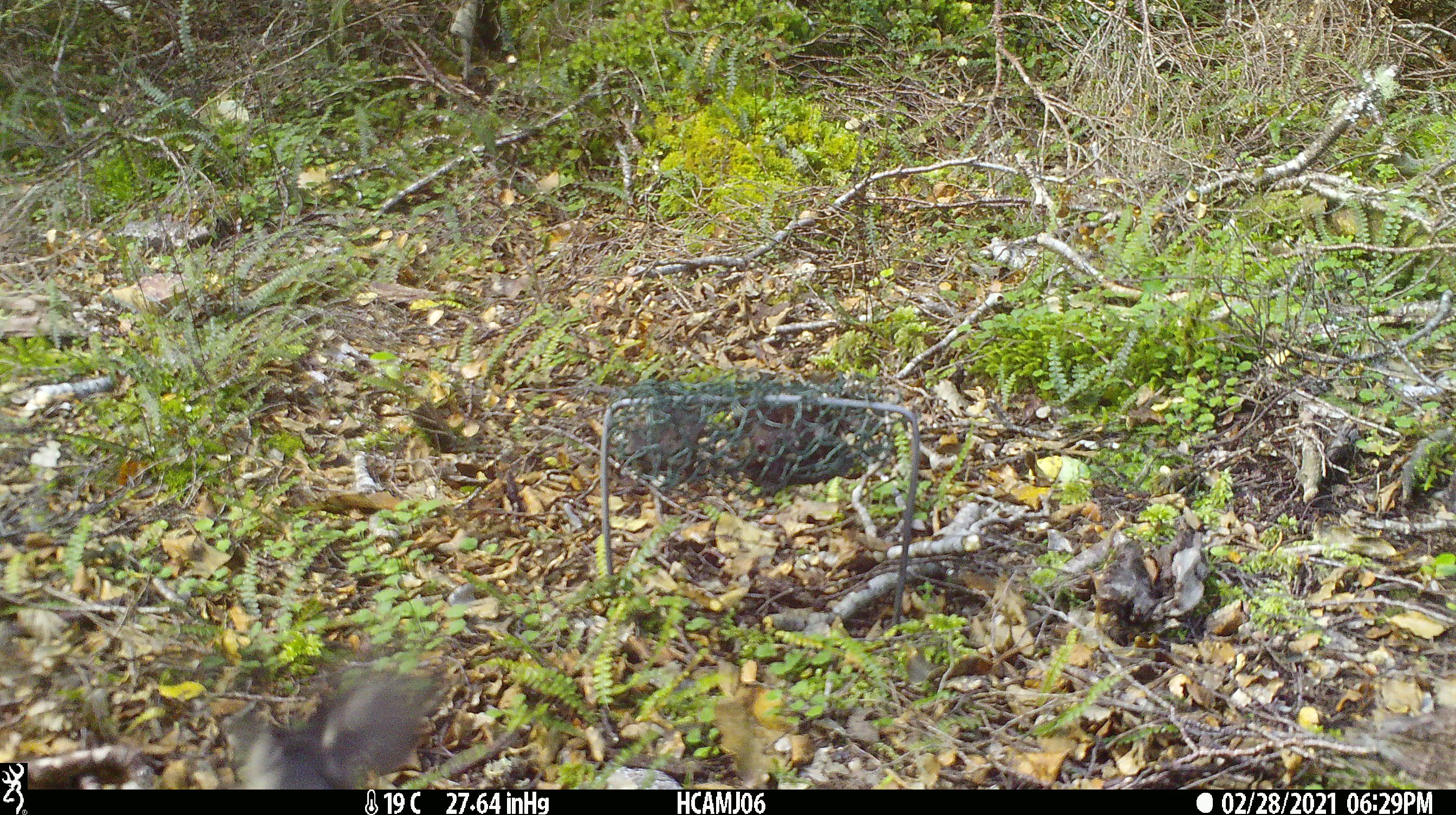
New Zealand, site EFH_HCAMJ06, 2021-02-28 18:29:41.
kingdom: Animalia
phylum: Chordata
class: Aves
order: Passeriformes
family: Petroicidae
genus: Petroica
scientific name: Petroica macrocephala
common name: tomtit